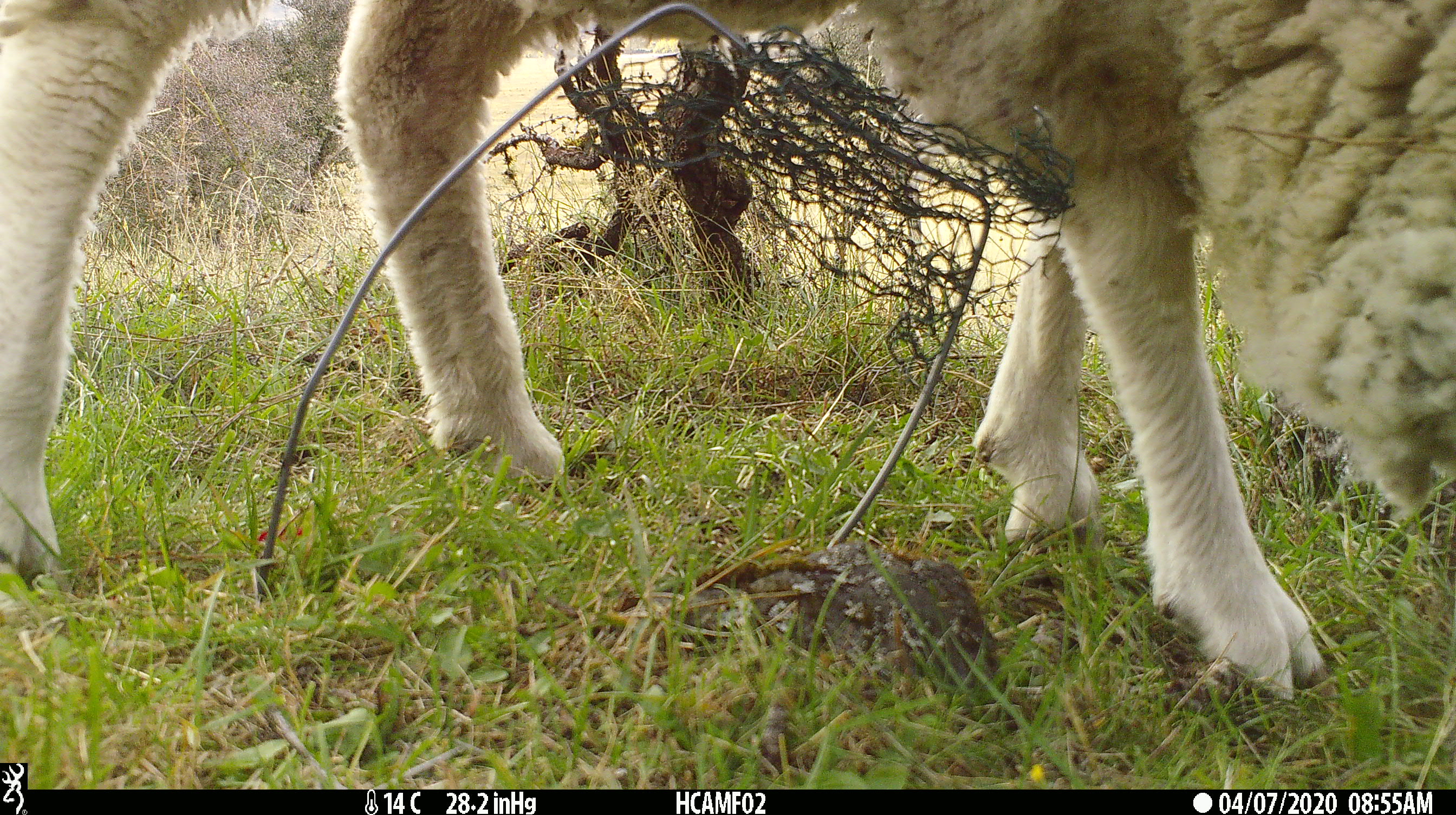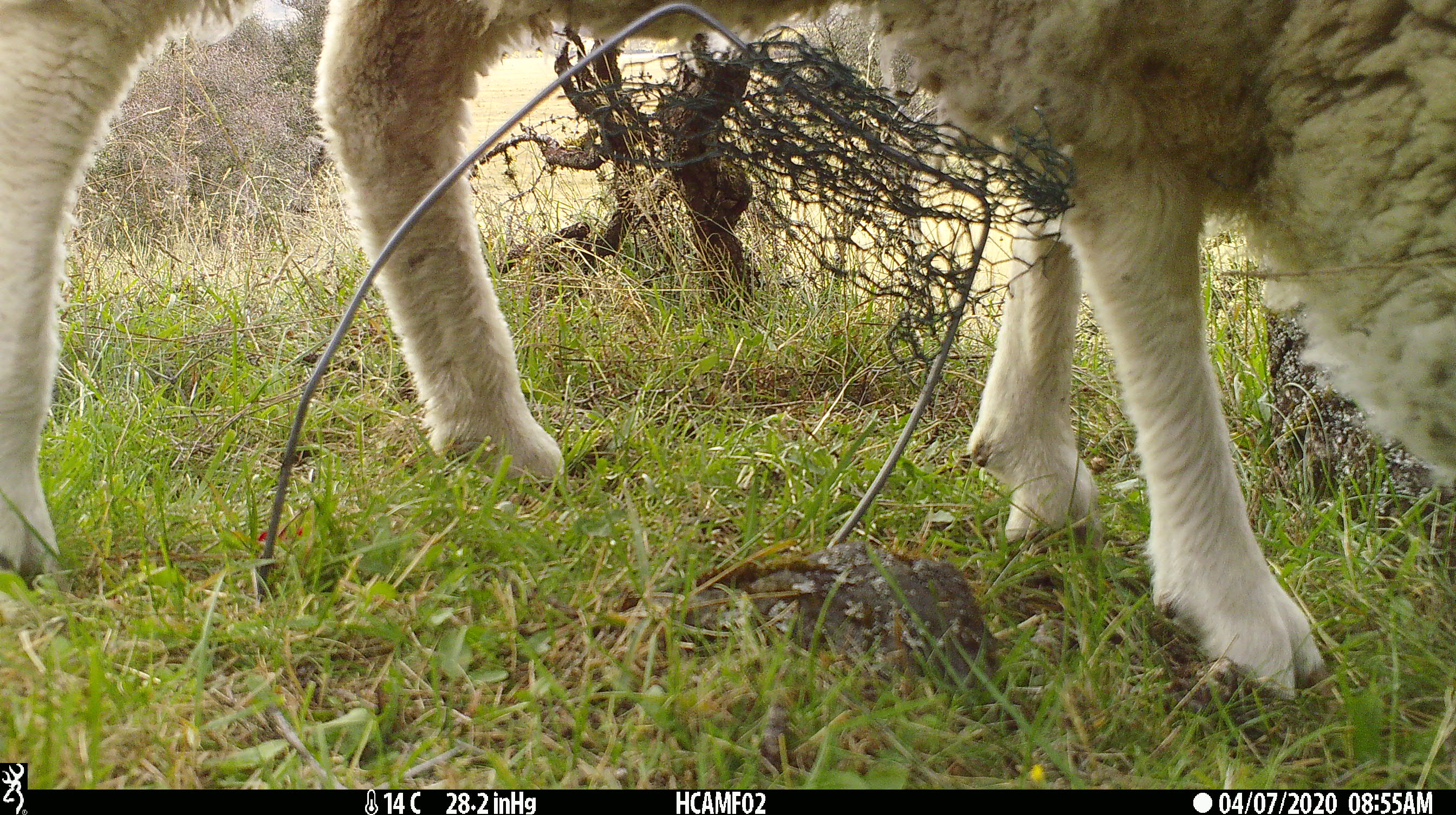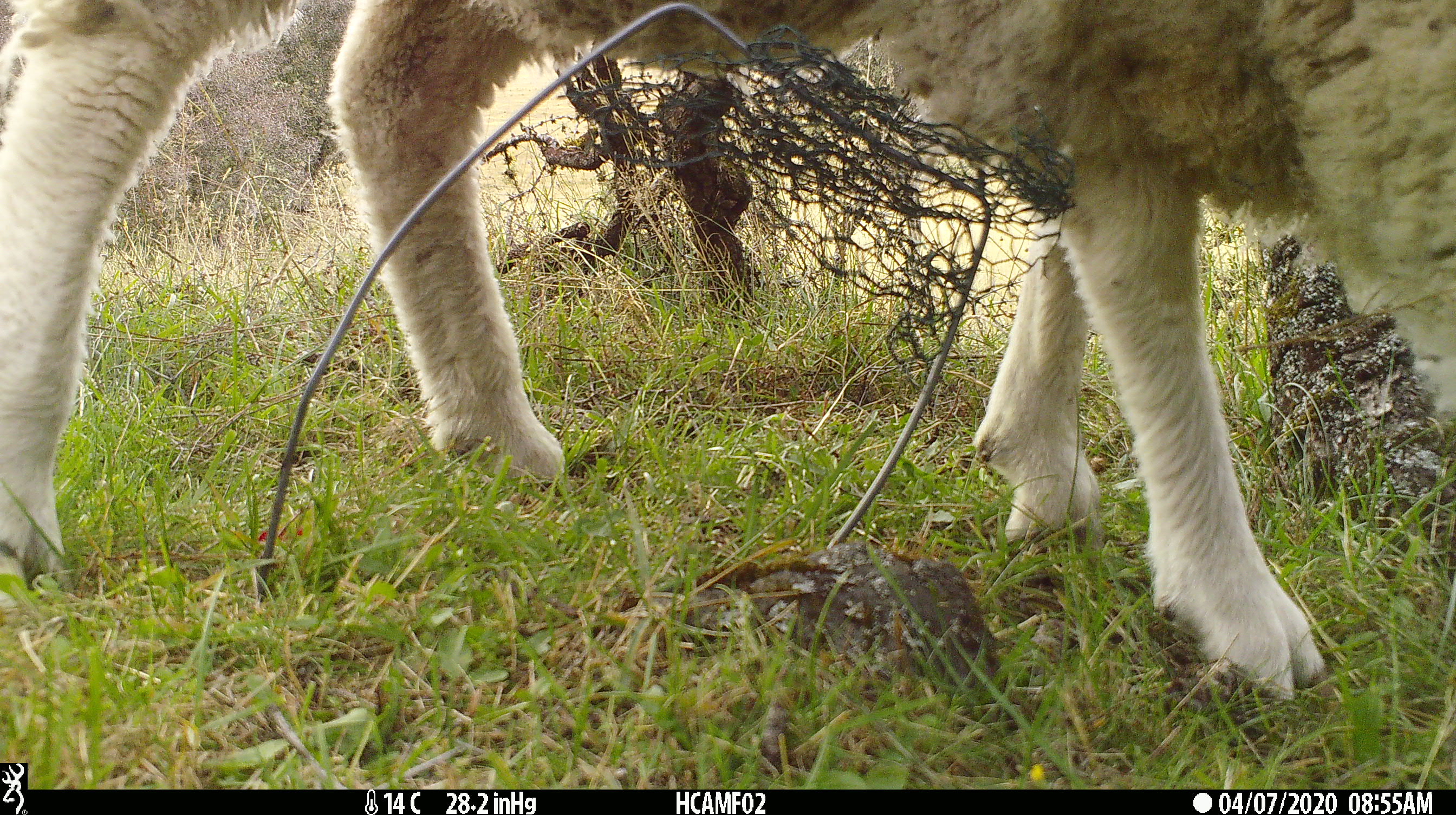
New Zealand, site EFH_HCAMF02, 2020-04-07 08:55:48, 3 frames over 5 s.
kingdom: Animalia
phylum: Chordata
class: Mammalia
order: Artiodactyla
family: Bovidae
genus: Ovis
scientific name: Ovis aries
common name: domestic sheep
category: sheep